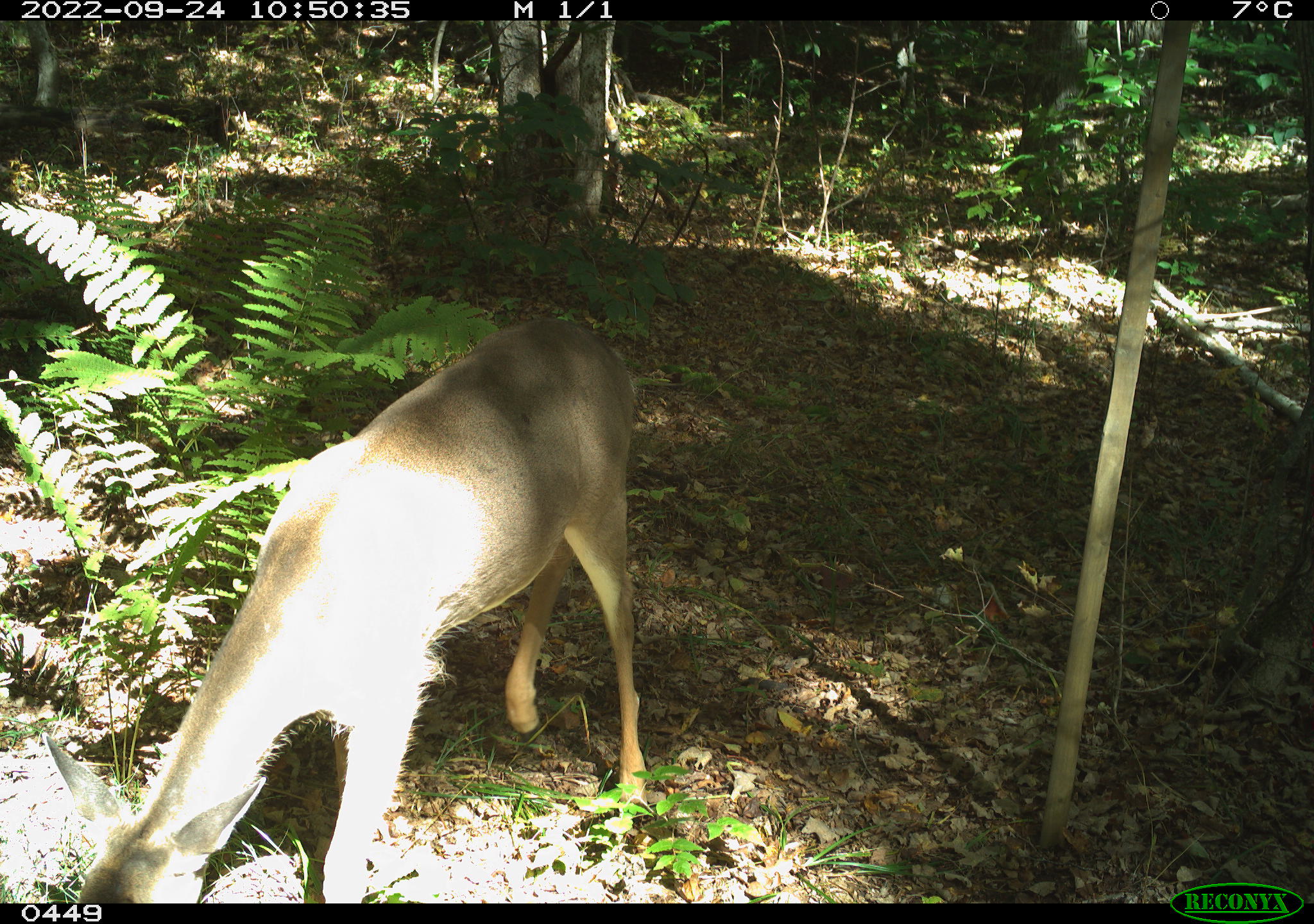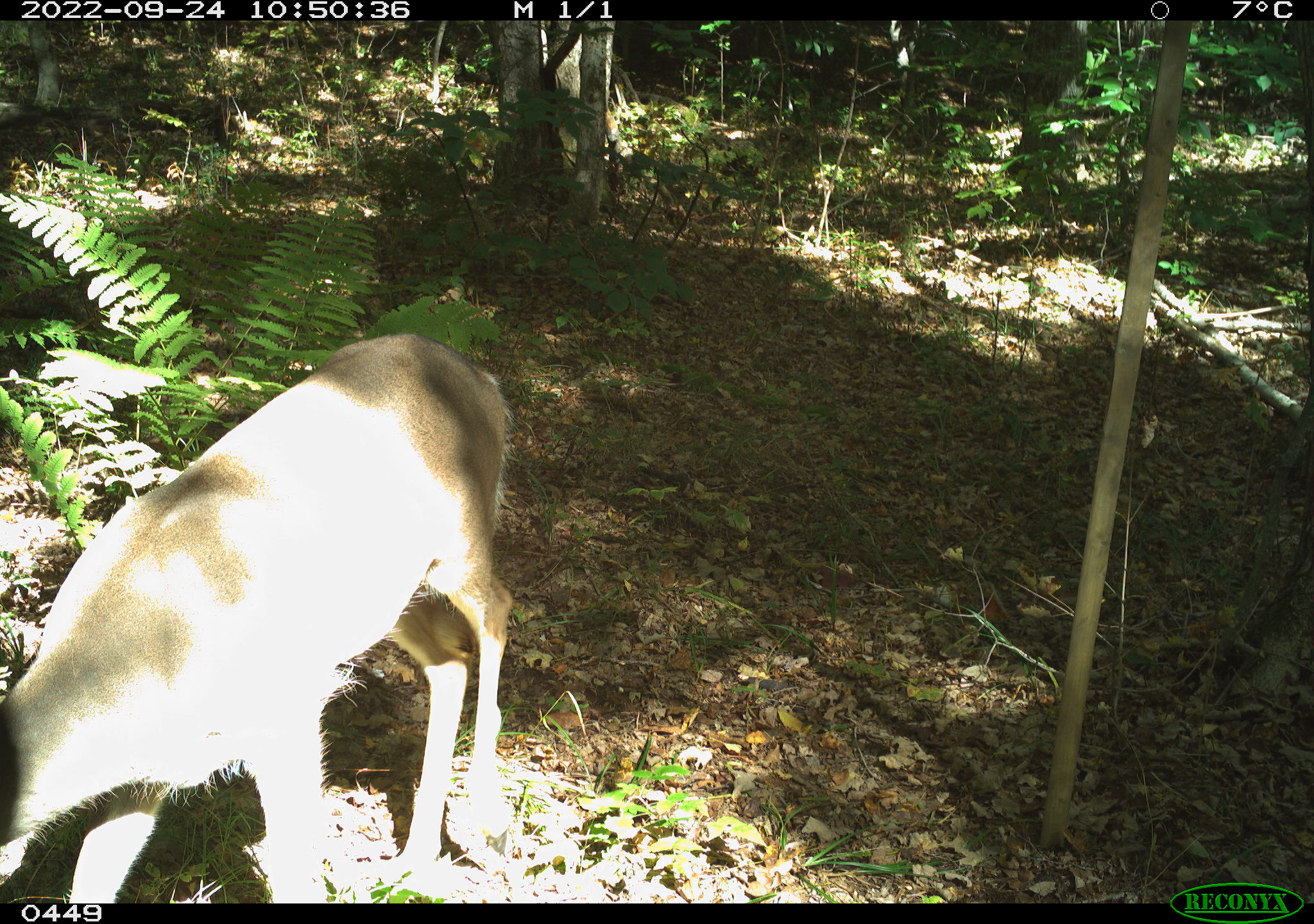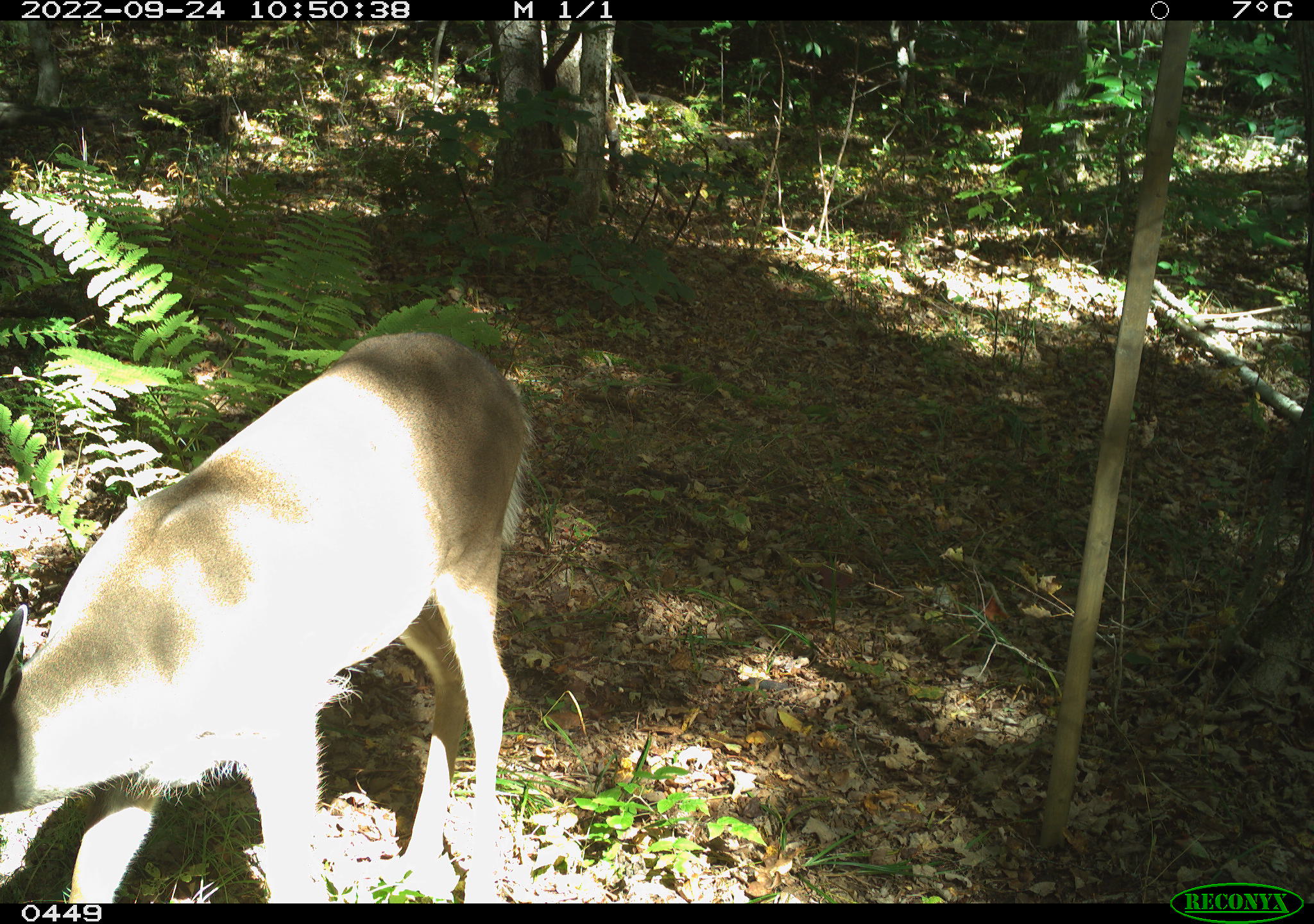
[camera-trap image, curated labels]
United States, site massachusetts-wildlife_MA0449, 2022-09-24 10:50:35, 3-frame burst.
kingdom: Animalia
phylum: Chordata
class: Mammalia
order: Artiodactyla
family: Cervidae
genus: Odocoileus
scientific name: Odocoileus virginianus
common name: white-tailed deer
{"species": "white-tailed deer (Odocoileus virginianus)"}